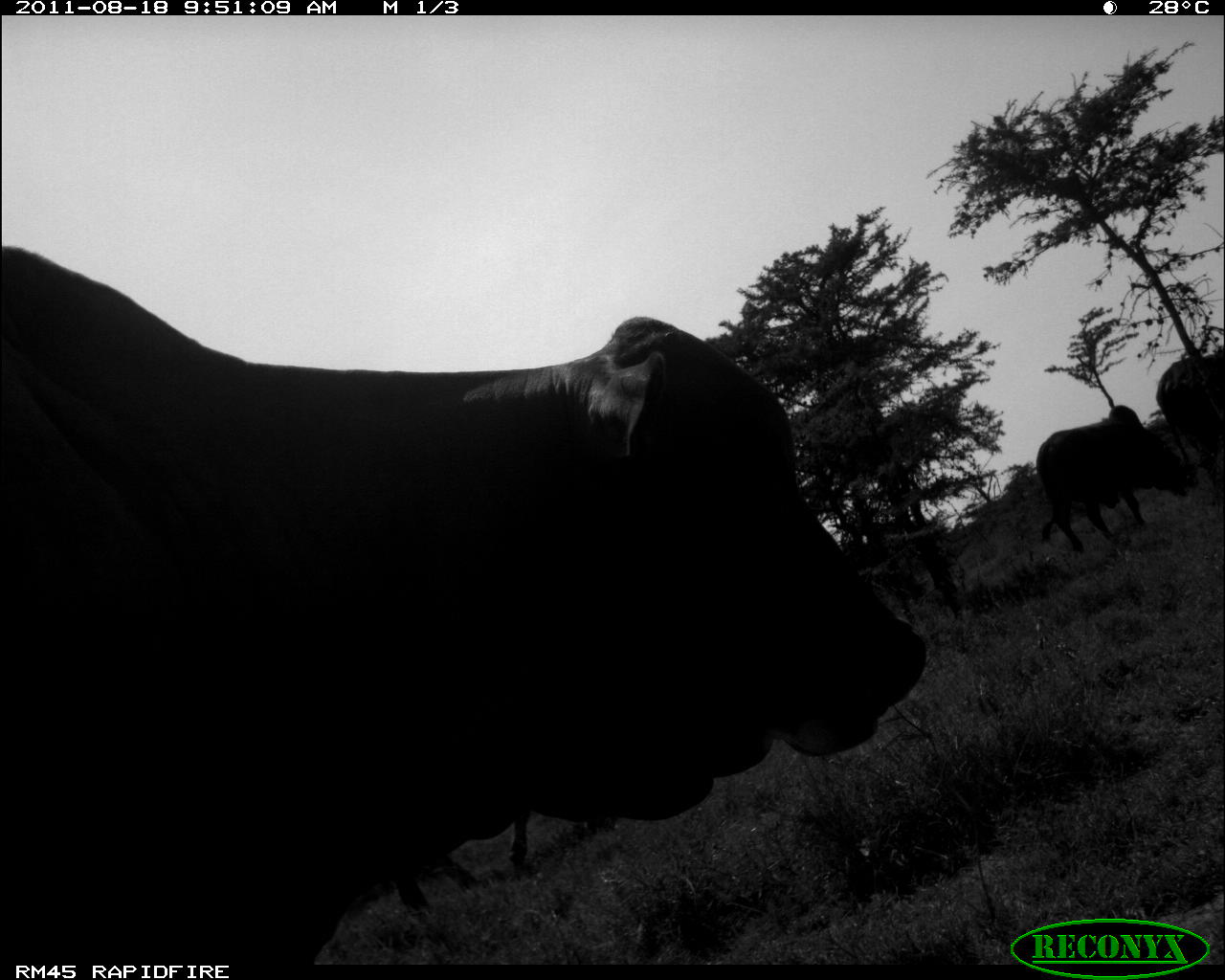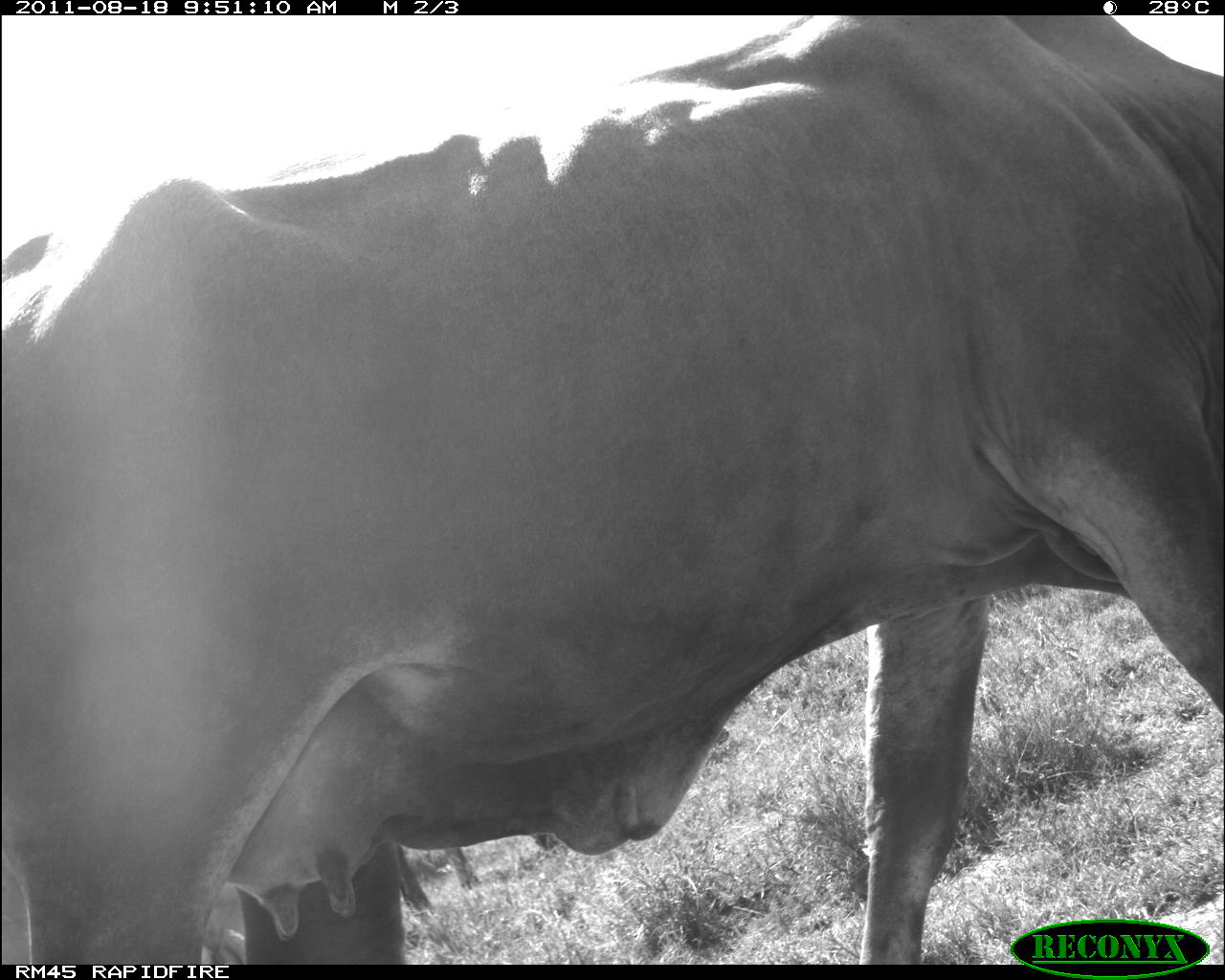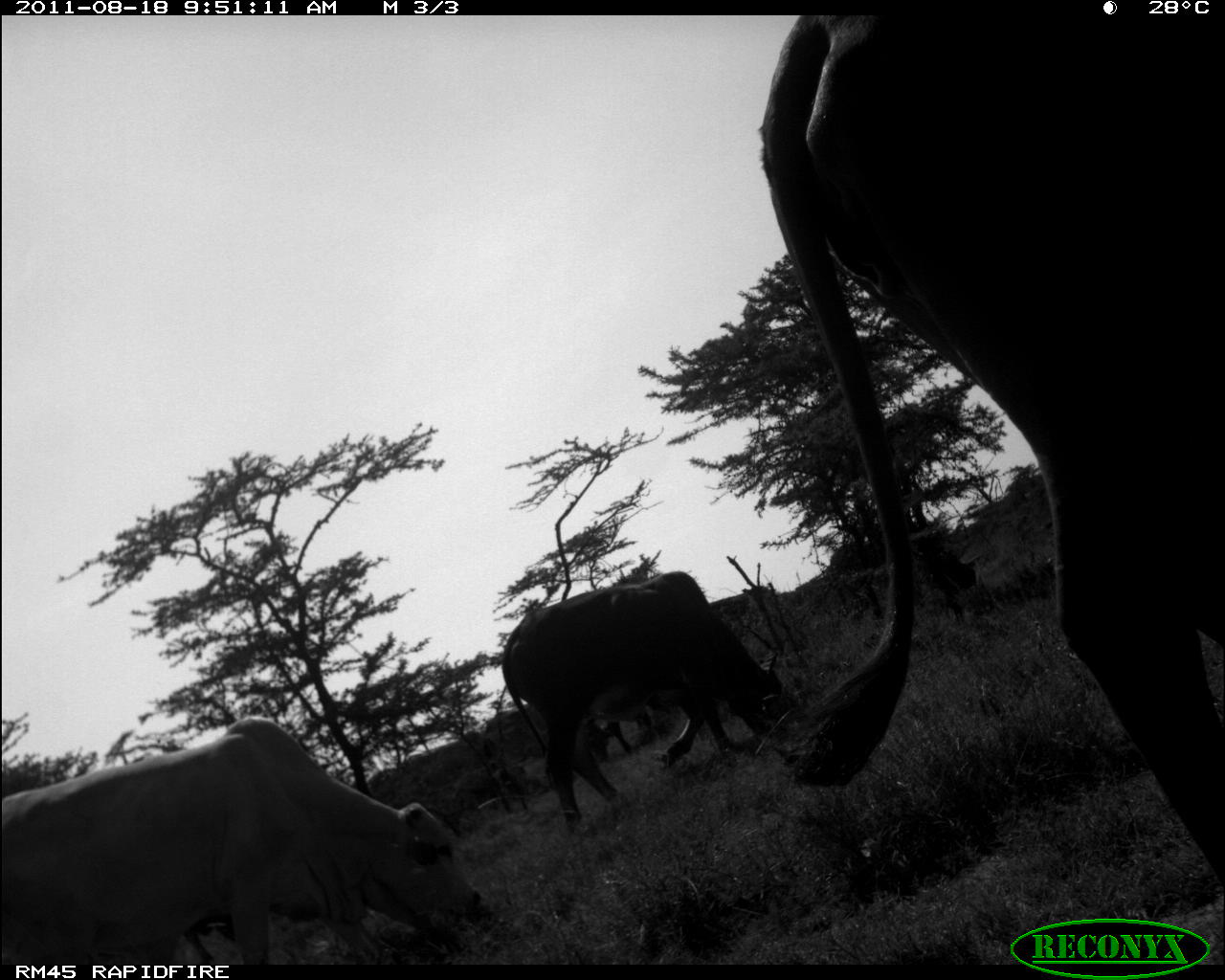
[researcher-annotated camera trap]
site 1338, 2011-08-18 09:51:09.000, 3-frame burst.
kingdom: Animalia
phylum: Chordata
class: Mammalia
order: Artiodactyla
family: Bovidae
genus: Bos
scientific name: Bos taurus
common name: domestic cattle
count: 4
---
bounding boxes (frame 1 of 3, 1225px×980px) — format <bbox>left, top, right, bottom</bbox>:
bos taurus: <bbox>0, 238, 928, 964</bbox>; <bbox>387, 805, 608, 910</bbox>; <bbox>1036, 403, 1188, 555</bbox>; <bbox>1154, 341, 1225, 483</bbox>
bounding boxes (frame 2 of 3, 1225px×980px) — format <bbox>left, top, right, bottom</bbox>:
bos taurus: <bbox>0, 14, 1225, 965</bbox>